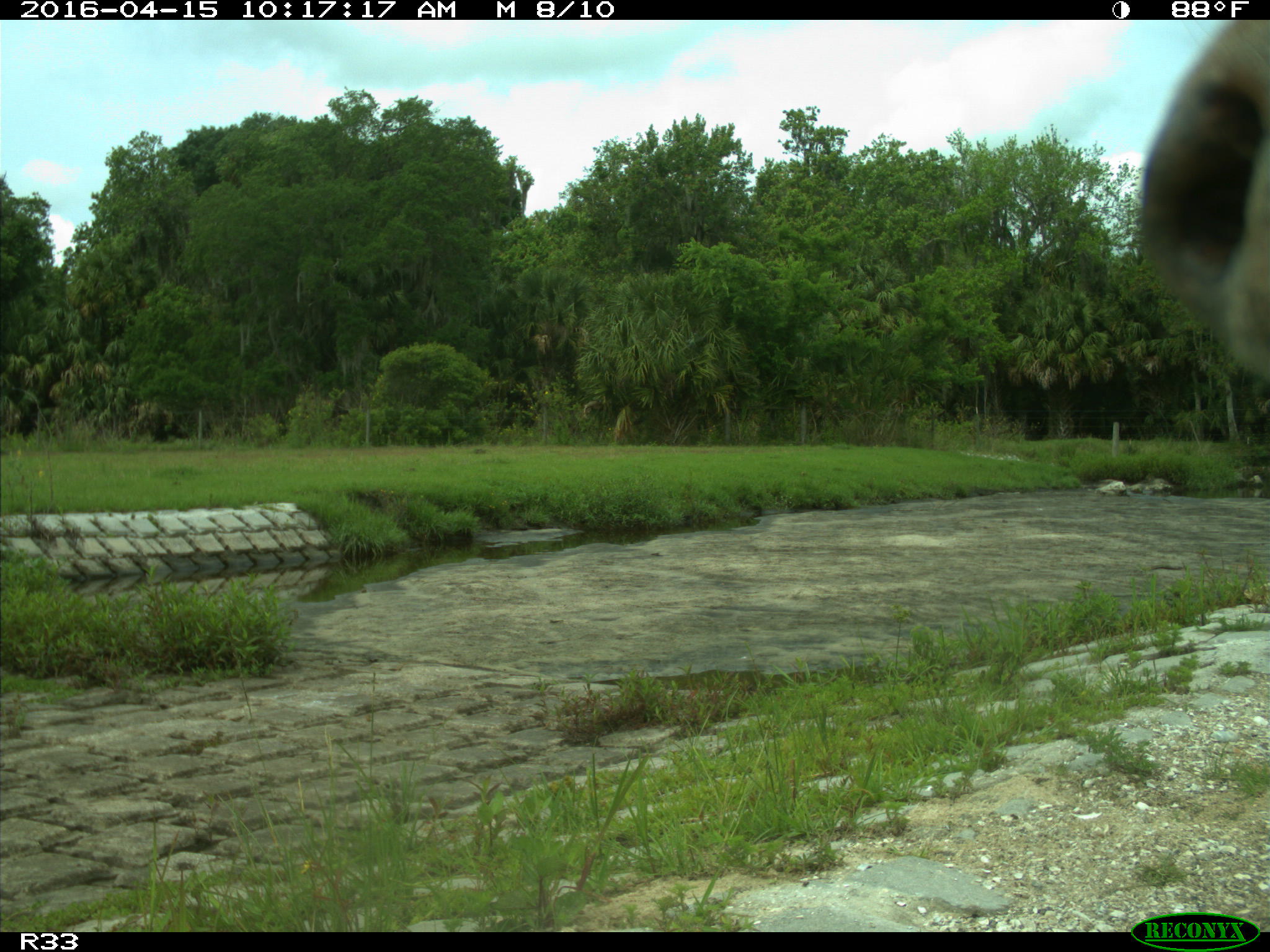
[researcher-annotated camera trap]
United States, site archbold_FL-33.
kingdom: Animalia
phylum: Chordata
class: Mammalia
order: Artiodactyla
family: Bovidae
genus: Bos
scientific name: Bos taurus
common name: domestic cow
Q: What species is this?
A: Bos taurus (domestic cow).